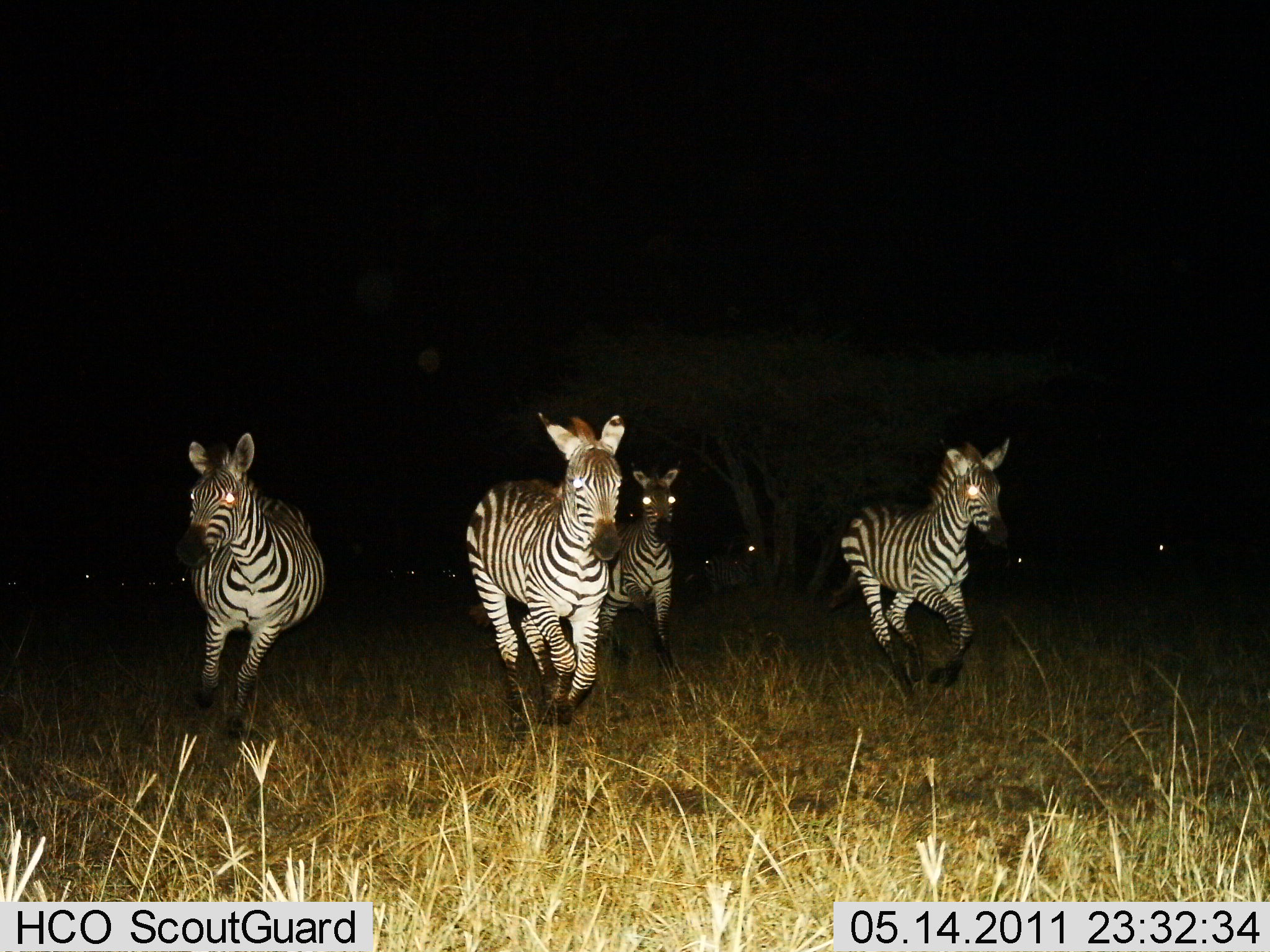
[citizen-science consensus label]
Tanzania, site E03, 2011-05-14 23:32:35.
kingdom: Animalia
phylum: Chordata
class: Mammalia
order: Perissodactyla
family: Equidae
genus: Equus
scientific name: Equus quagga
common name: plains zebra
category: zebra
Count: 4.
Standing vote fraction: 0%.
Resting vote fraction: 0%.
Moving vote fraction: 100%.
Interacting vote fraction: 0%.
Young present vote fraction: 13%.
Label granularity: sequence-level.